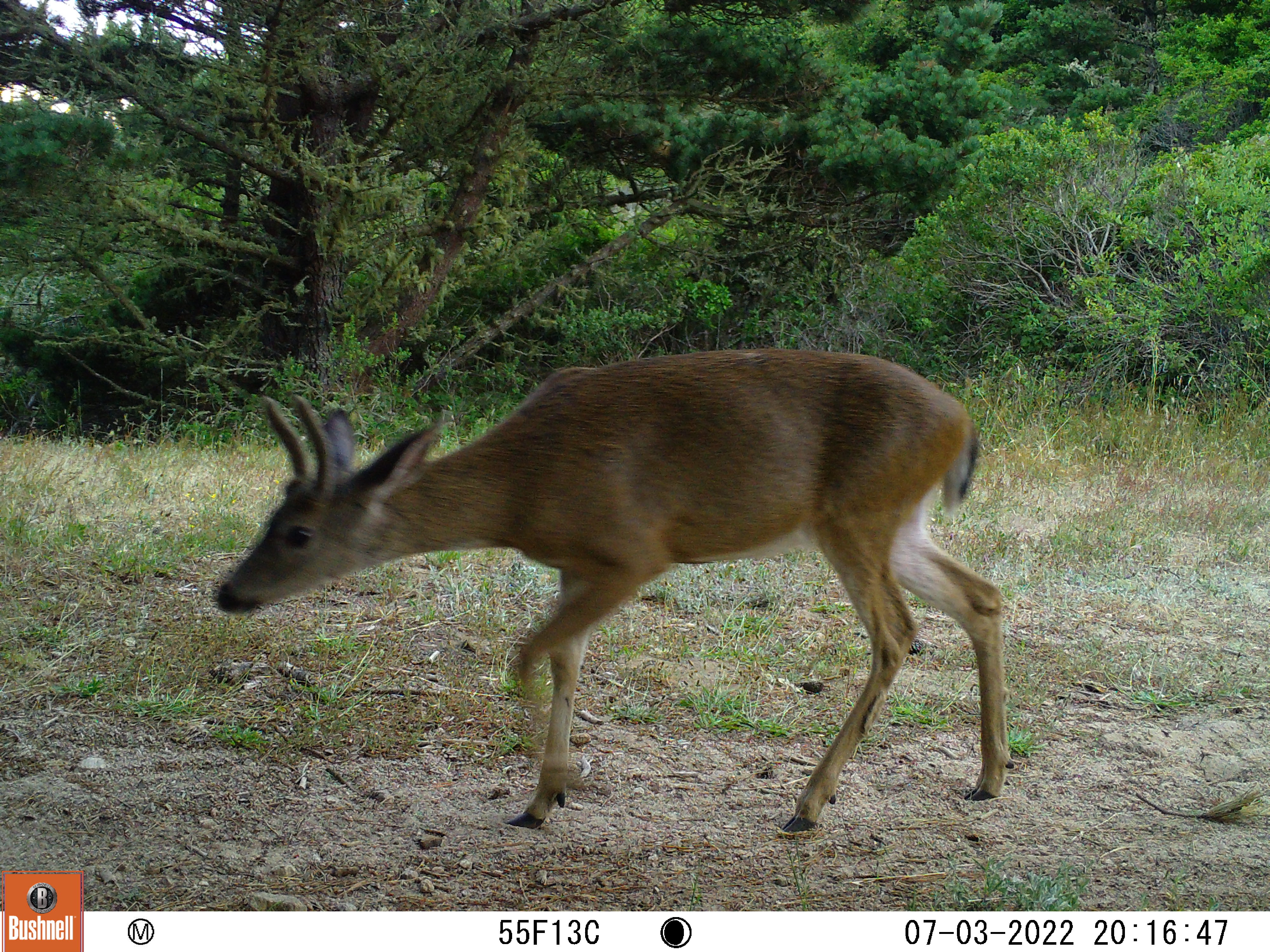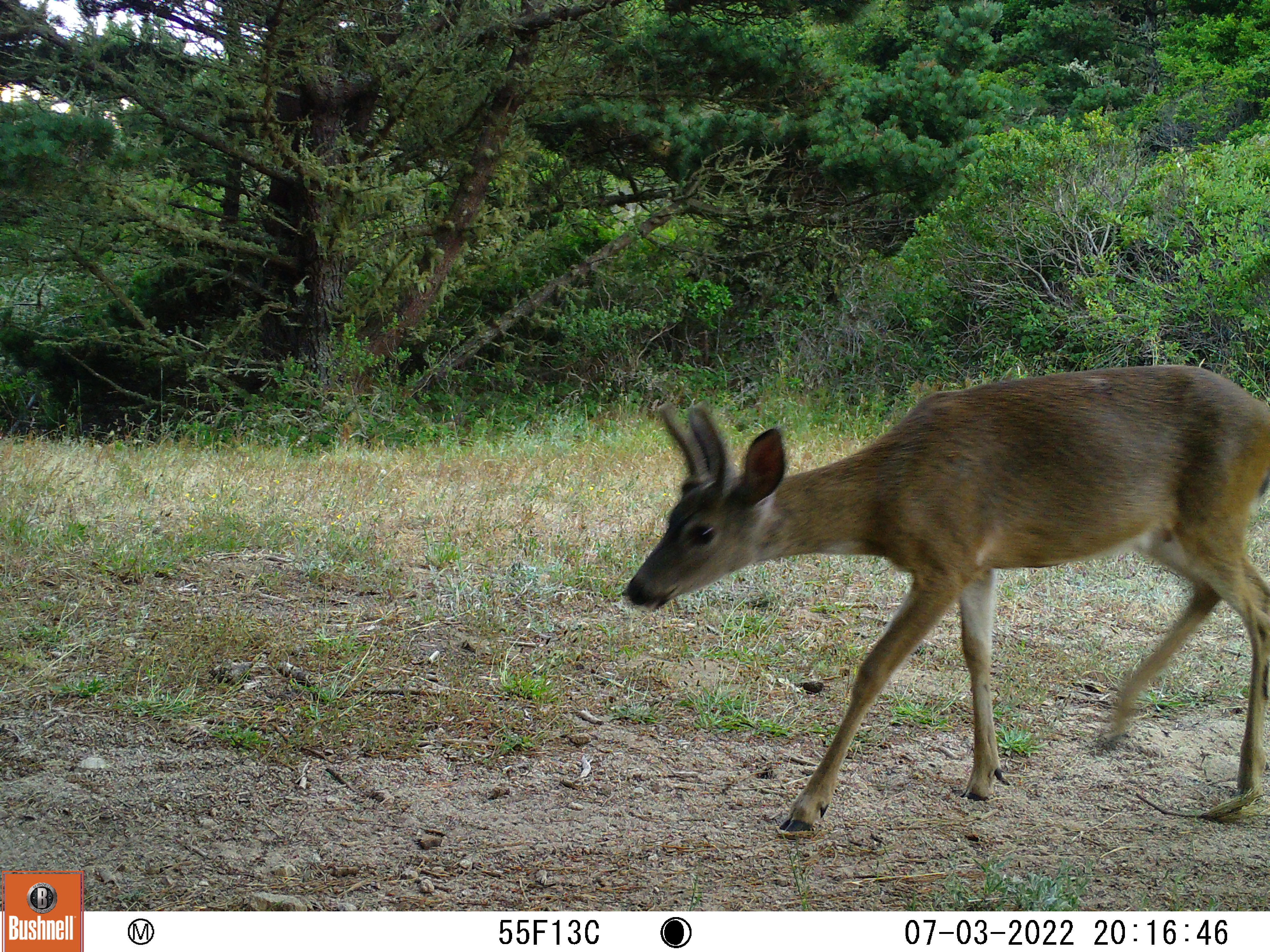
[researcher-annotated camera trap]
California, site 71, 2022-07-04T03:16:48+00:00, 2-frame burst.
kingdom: Animalia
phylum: Chordata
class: Mammalia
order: Artiodactyla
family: Cervidae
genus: Odocoileus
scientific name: Odocoileus hemionus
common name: mule deer